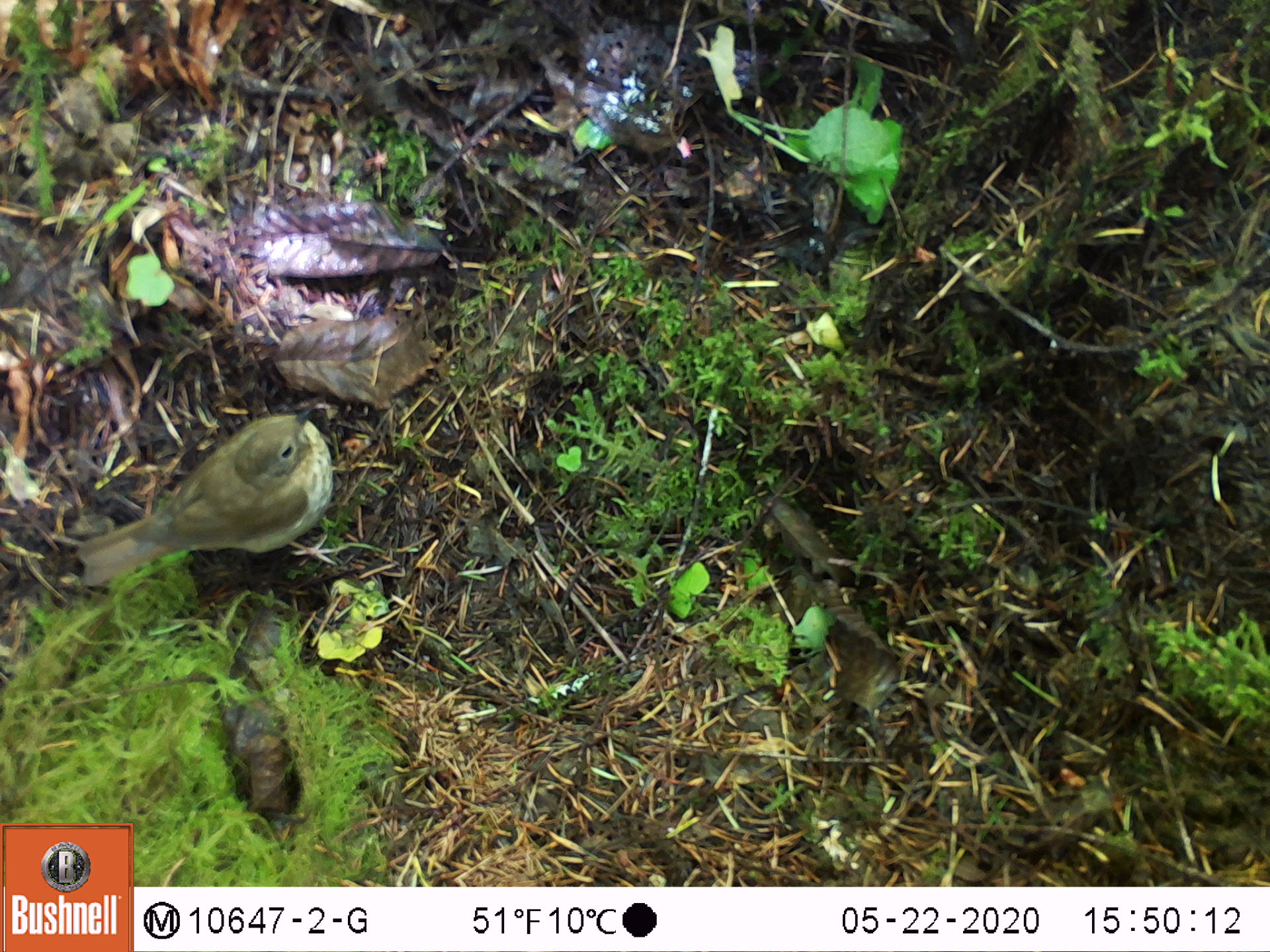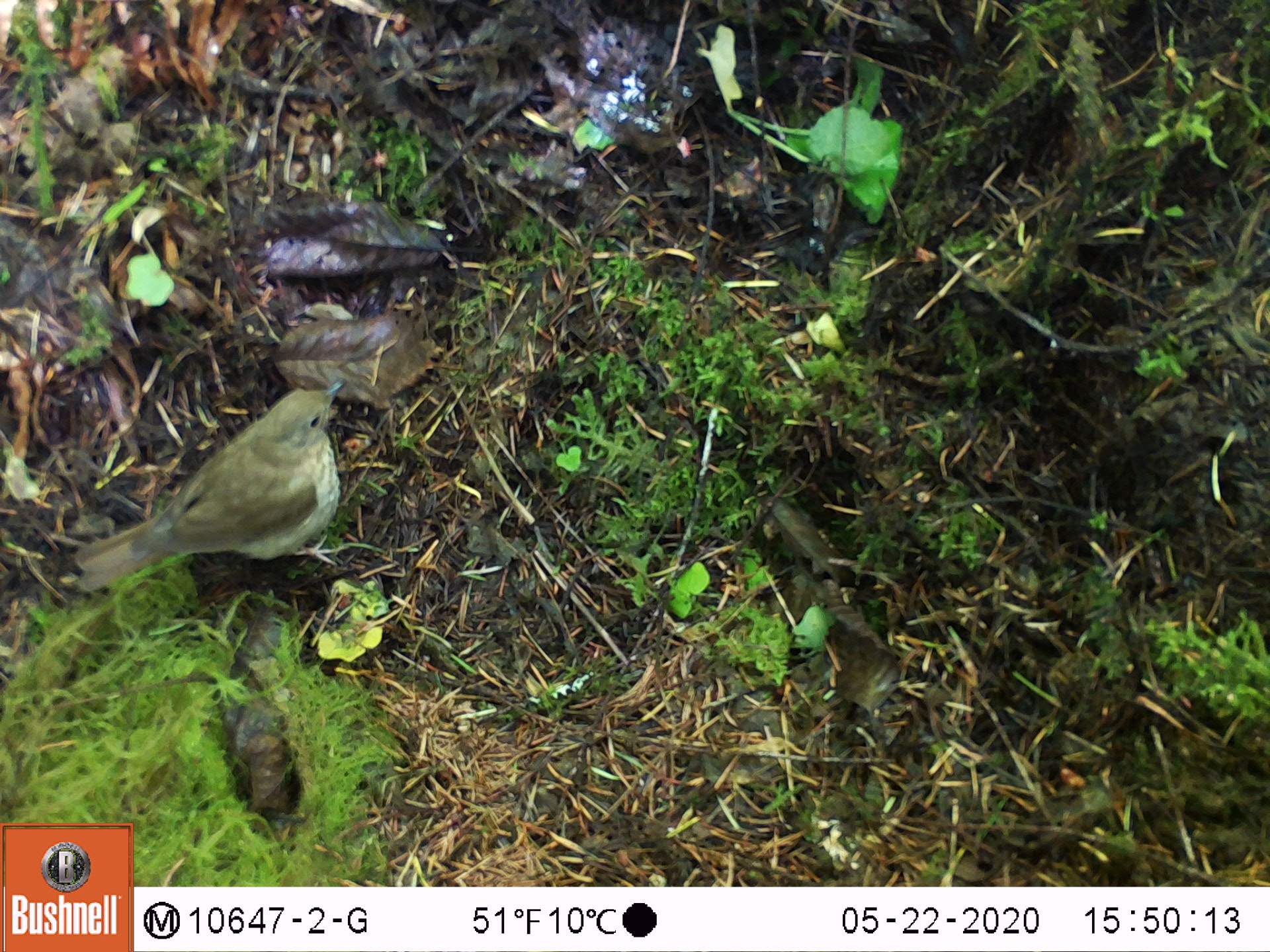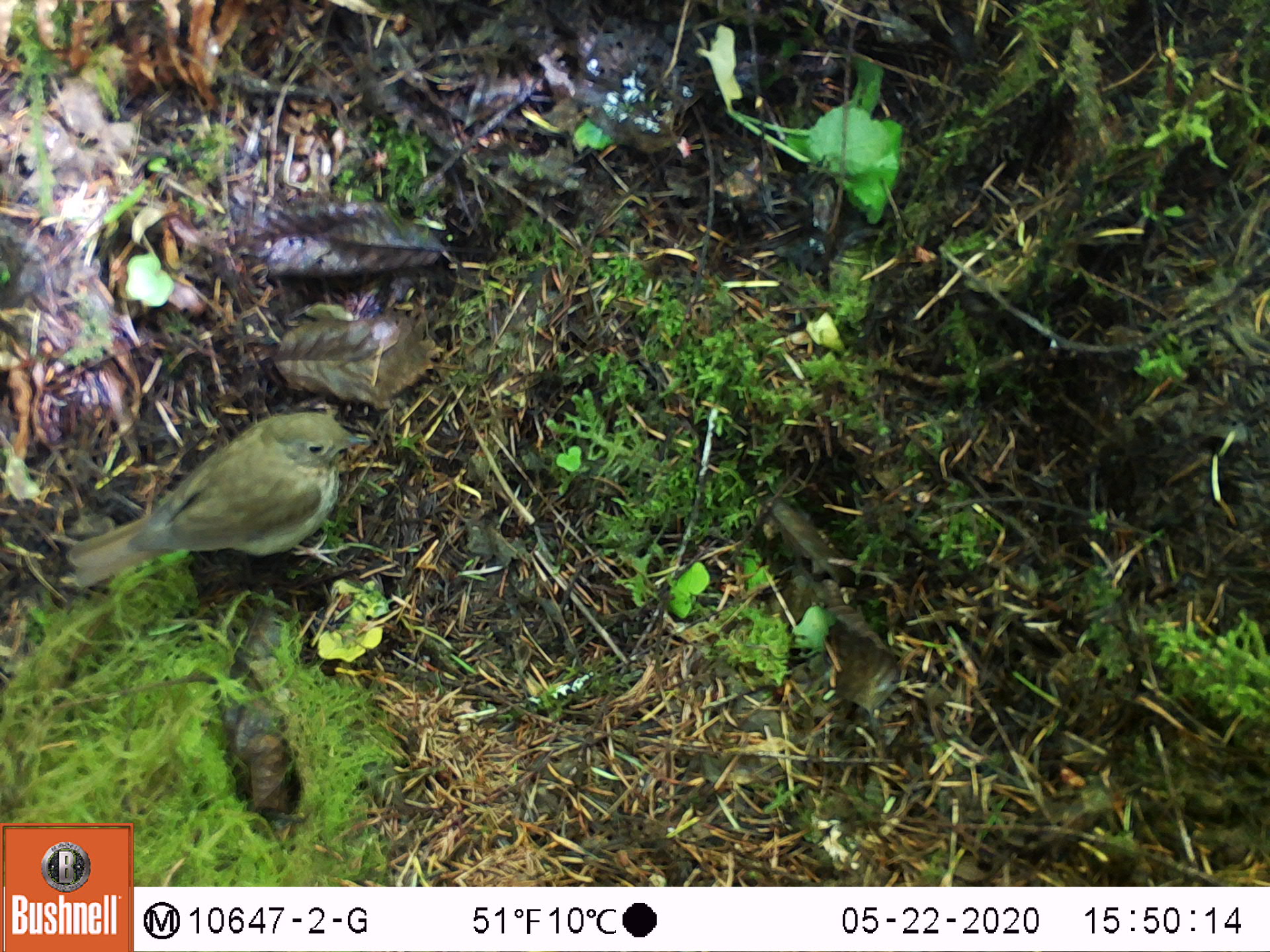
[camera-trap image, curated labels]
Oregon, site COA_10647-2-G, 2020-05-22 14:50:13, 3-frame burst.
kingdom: Animalia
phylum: Chordata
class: Aves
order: Passeriformes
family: Turdidae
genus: Catharus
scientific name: Catharus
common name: brown thrushes and nightingale-thrushes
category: catharus species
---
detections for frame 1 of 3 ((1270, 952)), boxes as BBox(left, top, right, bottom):
catharus species: BBox(72, 395, 332, 601)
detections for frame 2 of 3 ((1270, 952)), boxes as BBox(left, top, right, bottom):
catharus species: BBox(64, 372, 351, 604)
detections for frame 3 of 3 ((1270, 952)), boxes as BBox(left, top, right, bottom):
catharus species: BBox(61, 406, 371, 592)